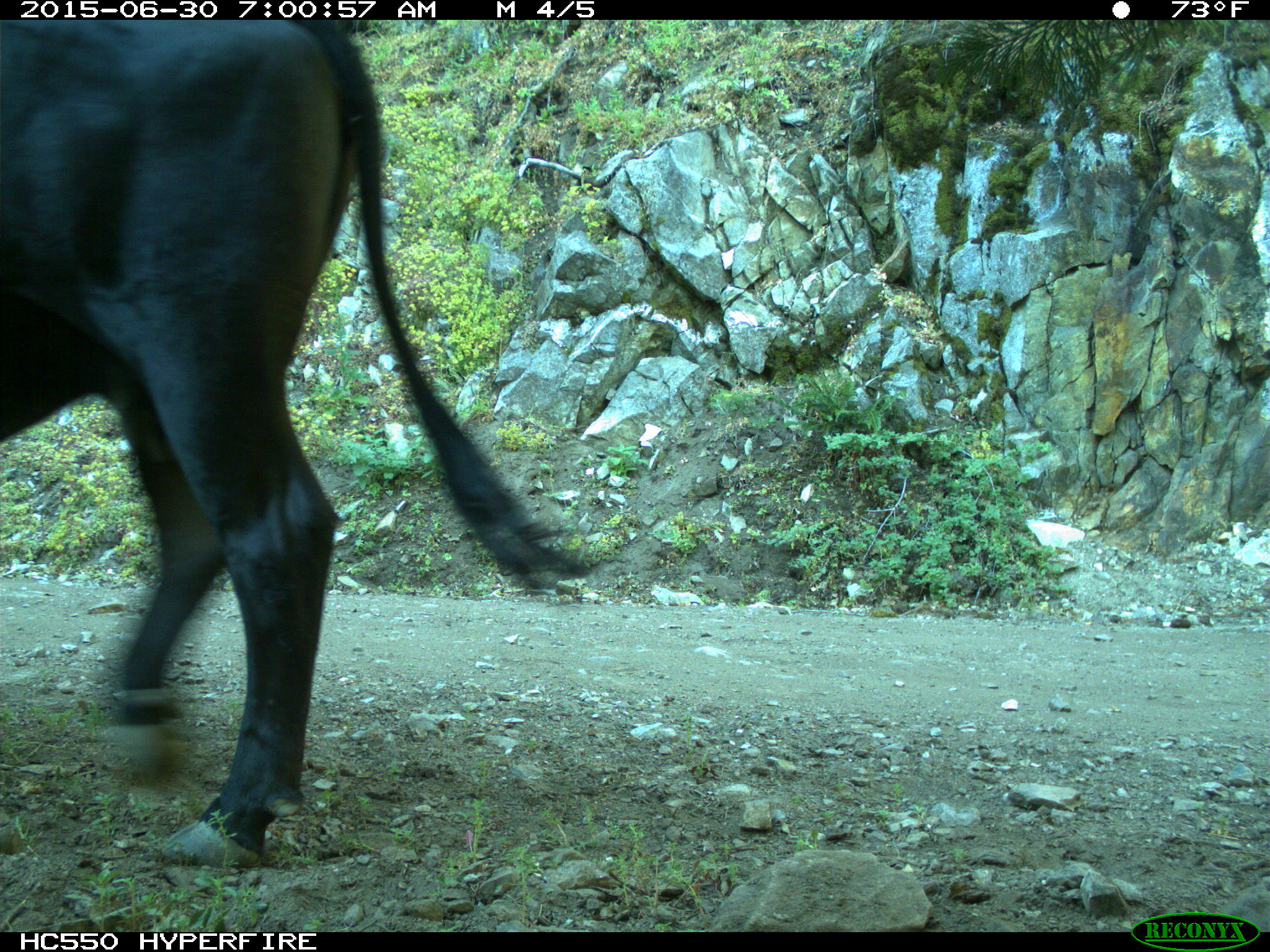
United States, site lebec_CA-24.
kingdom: Animalia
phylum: Chordata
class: Mammalia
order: Artiodactyla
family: Bovidae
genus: Bos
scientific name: Bos taurus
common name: domestic cow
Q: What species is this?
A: Bos taurus (domestic cow).